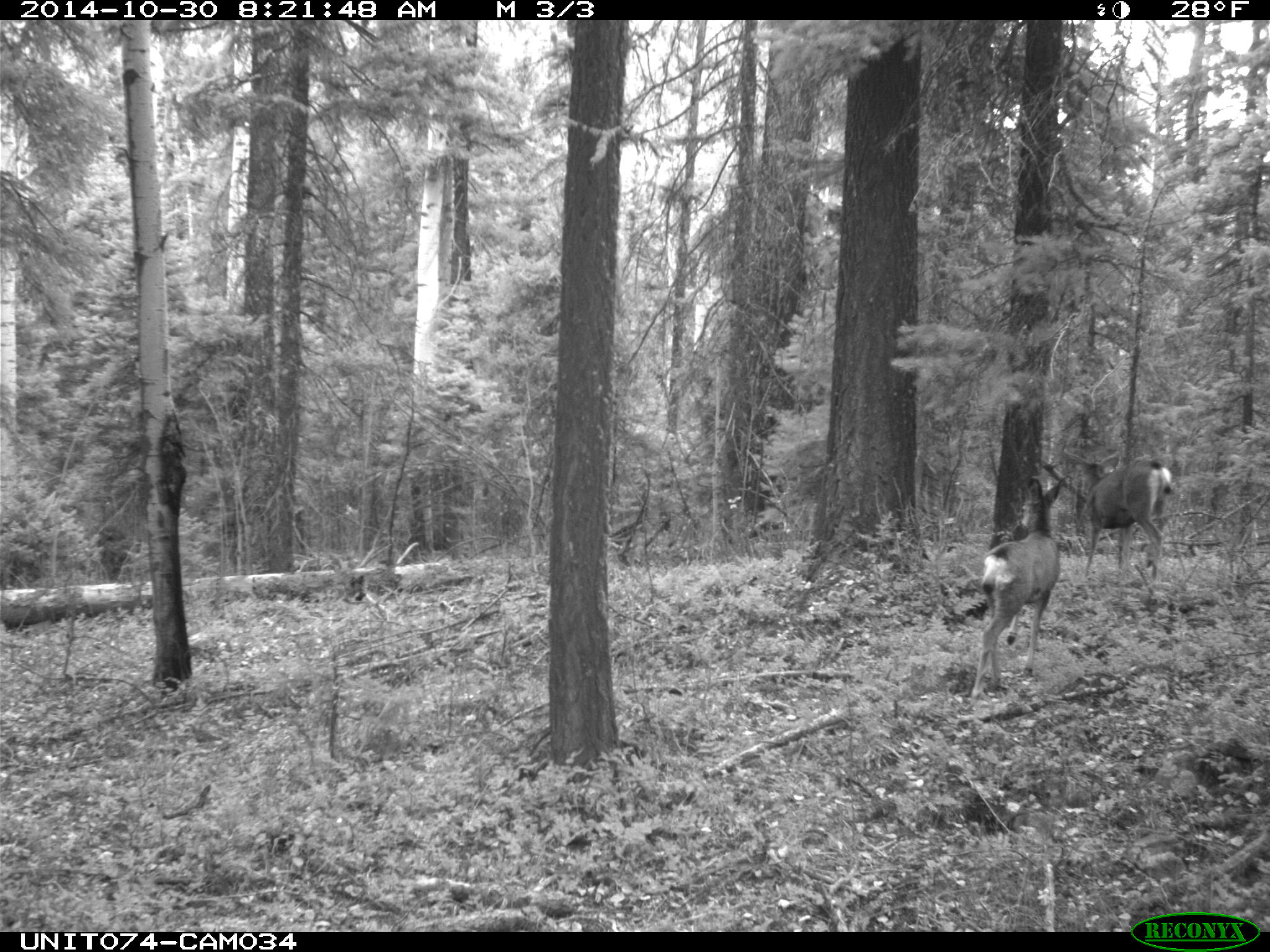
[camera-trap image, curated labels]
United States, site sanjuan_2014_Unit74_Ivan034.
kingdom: Animalia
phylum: Chordata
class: Mammalia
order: Artiodactyla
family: Cervidae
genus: Odocoileus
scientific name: Odocoileus hemionus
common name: mule deer